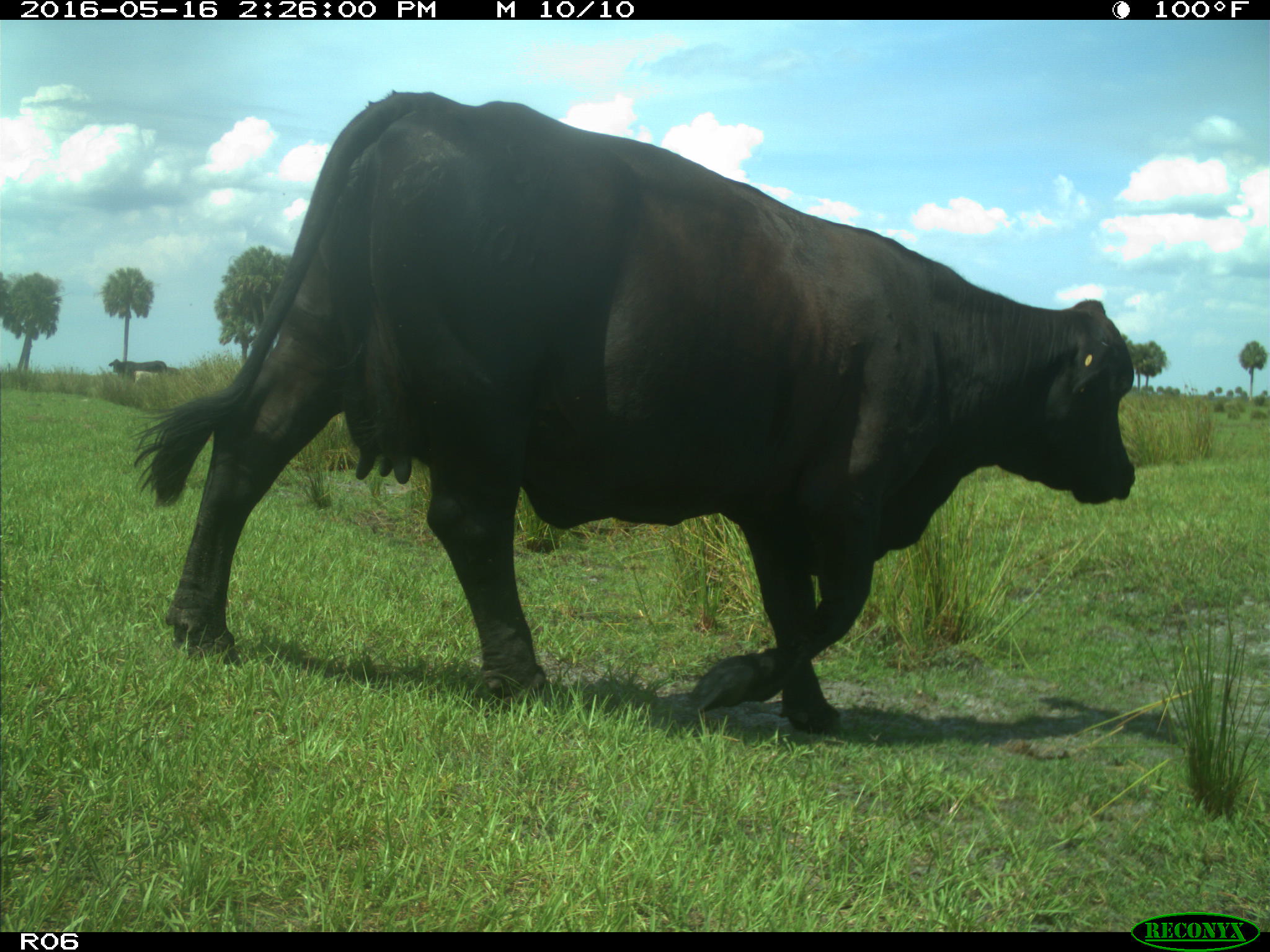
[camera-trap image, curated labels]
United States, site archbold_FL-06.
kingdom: Animalia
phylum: Chordata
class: Mammalia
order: Artiodactyla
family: Bovidae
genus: Bos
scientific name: Bos taurus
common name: domestic cow